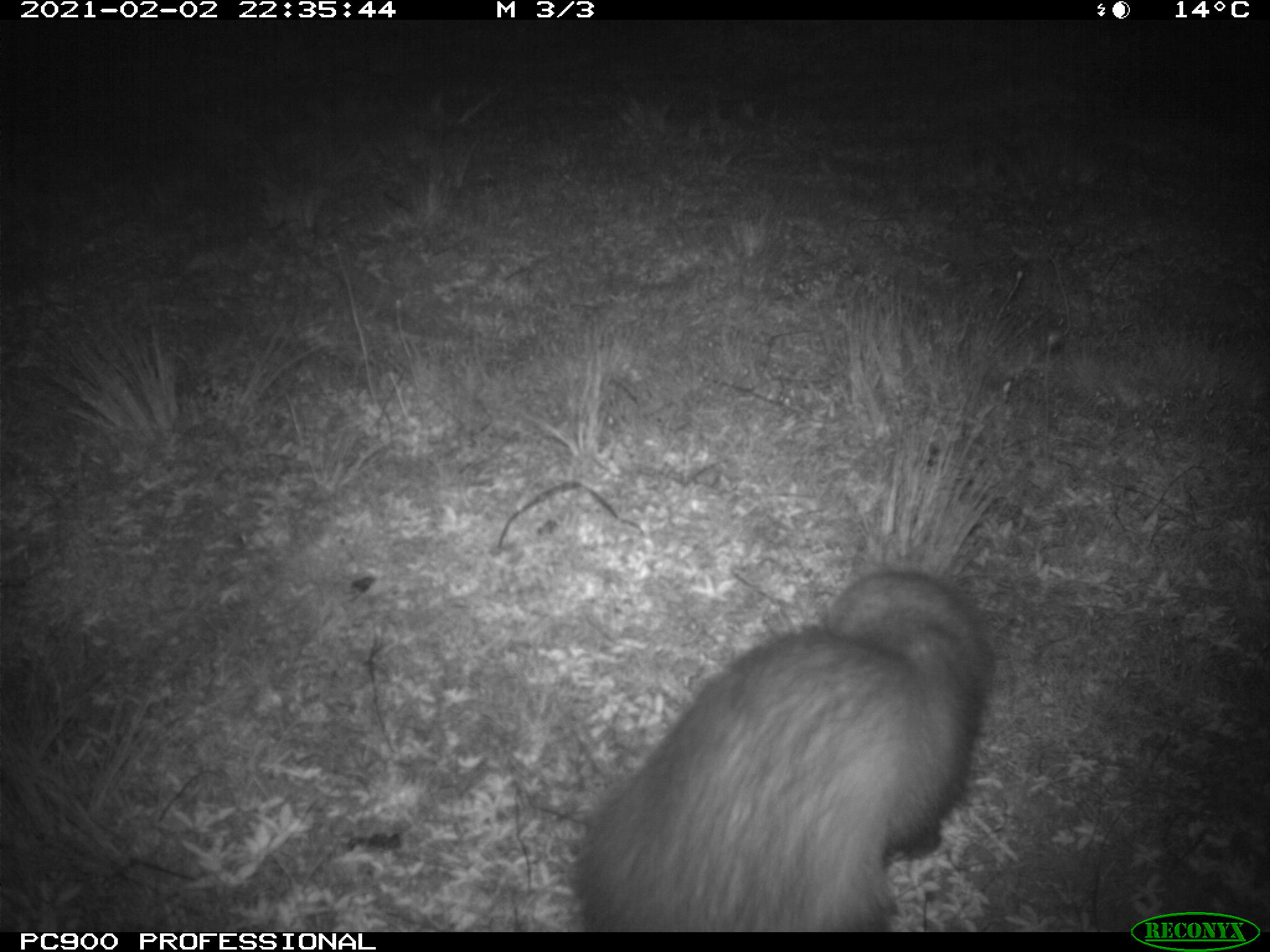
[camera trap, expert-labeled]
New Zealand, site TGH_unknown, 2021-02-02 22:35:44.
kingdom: Animalia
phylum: Chordata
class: Mammalia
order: Carnivora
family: Mustelidae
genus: Mustela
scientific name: Mustela furo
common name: ferret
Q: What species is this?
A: Ferret (Mustela furo).